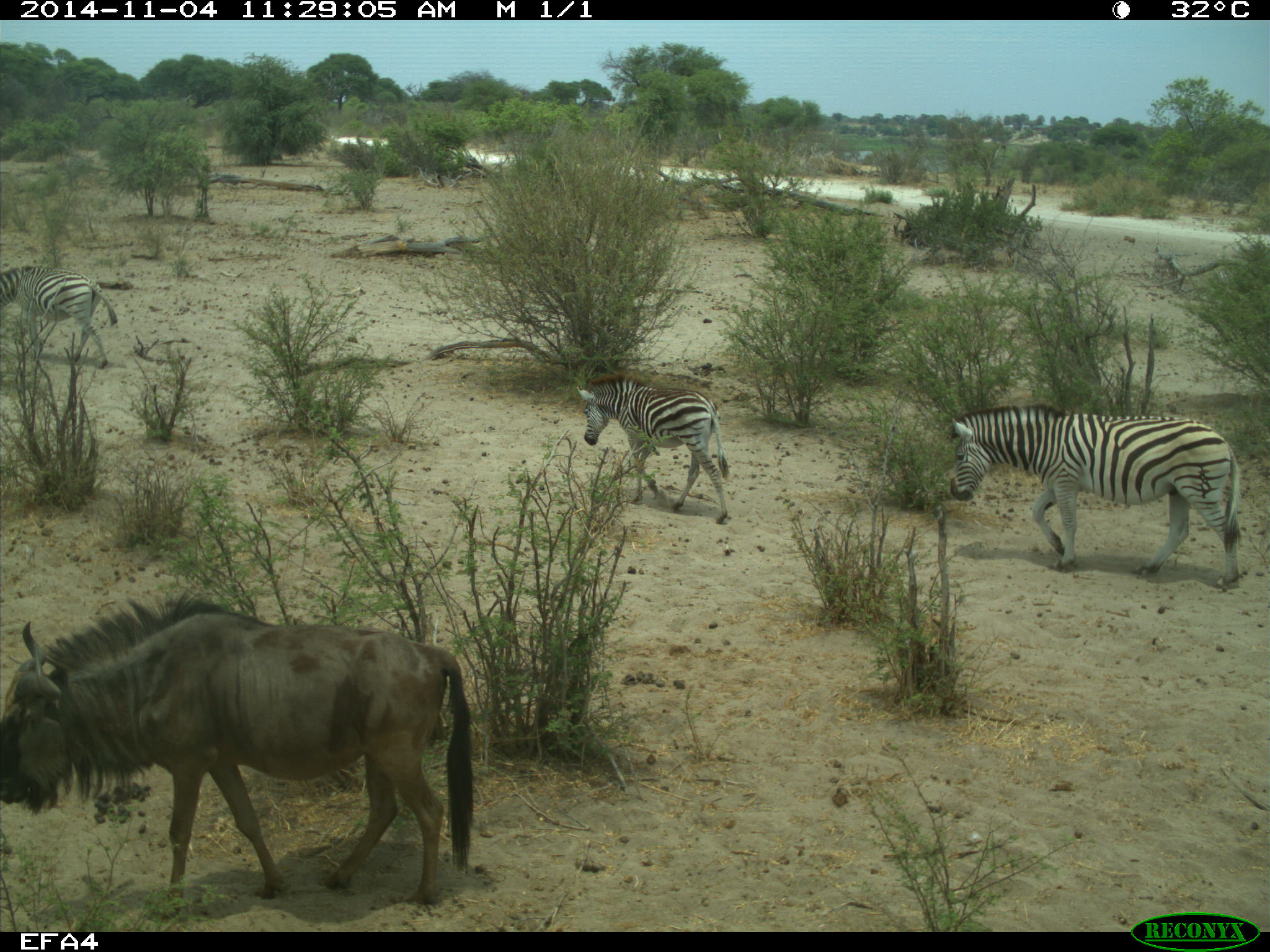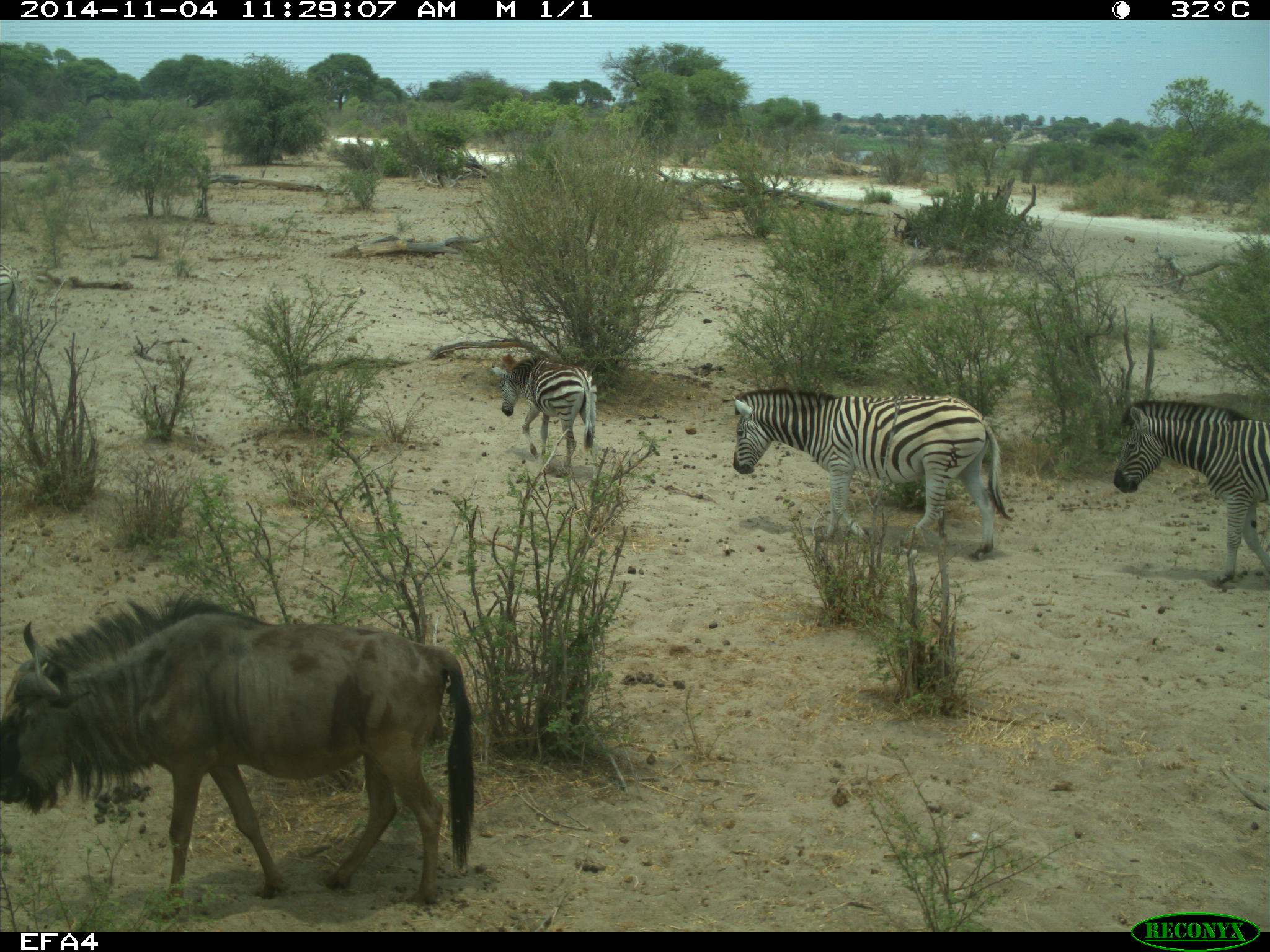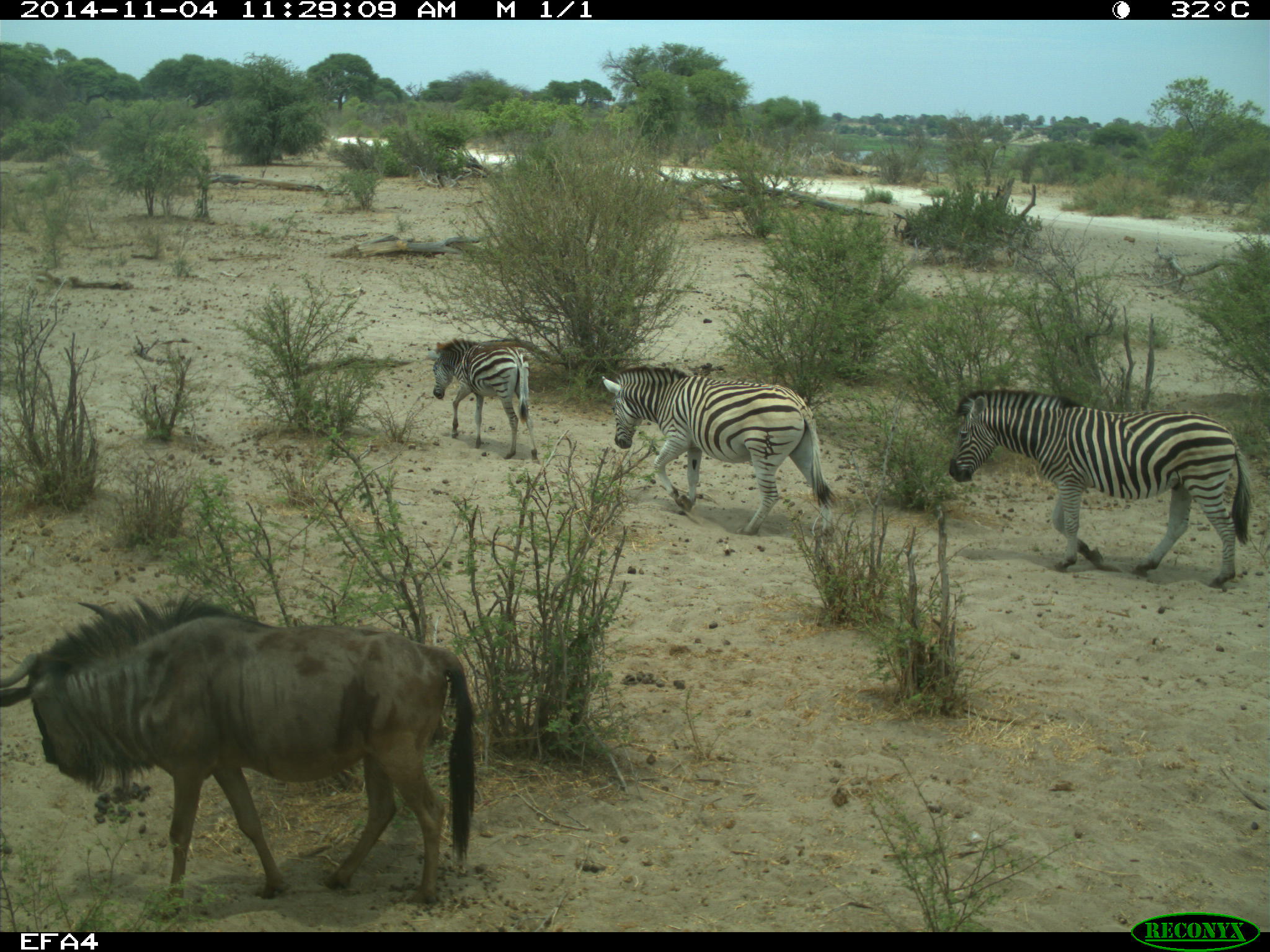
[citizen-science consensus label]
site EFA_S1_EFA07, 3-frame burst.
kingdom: Animalia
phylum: Chordata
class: Mammalia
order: Artiodactyla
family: Bovidae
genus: Connochaetes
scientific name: Connochaetes taurinus taurinus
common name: blue wildebeest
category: wildebeestblue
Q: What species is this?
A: Wildebeestblue (blue wildebeest) (Connochaetes taurinus taurinus).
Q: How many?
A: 1.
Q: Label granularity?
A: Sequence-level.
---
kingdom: Animalia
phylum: Chordata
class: Mammalia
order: Perissodactyla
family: Equidae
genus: Equus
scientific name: Equus quagga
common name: plains zebra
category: zebraplains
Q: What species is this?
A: Zebraplains (plains zebra) (Equus quagga).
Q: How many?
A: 2.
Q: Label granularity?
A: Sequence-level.